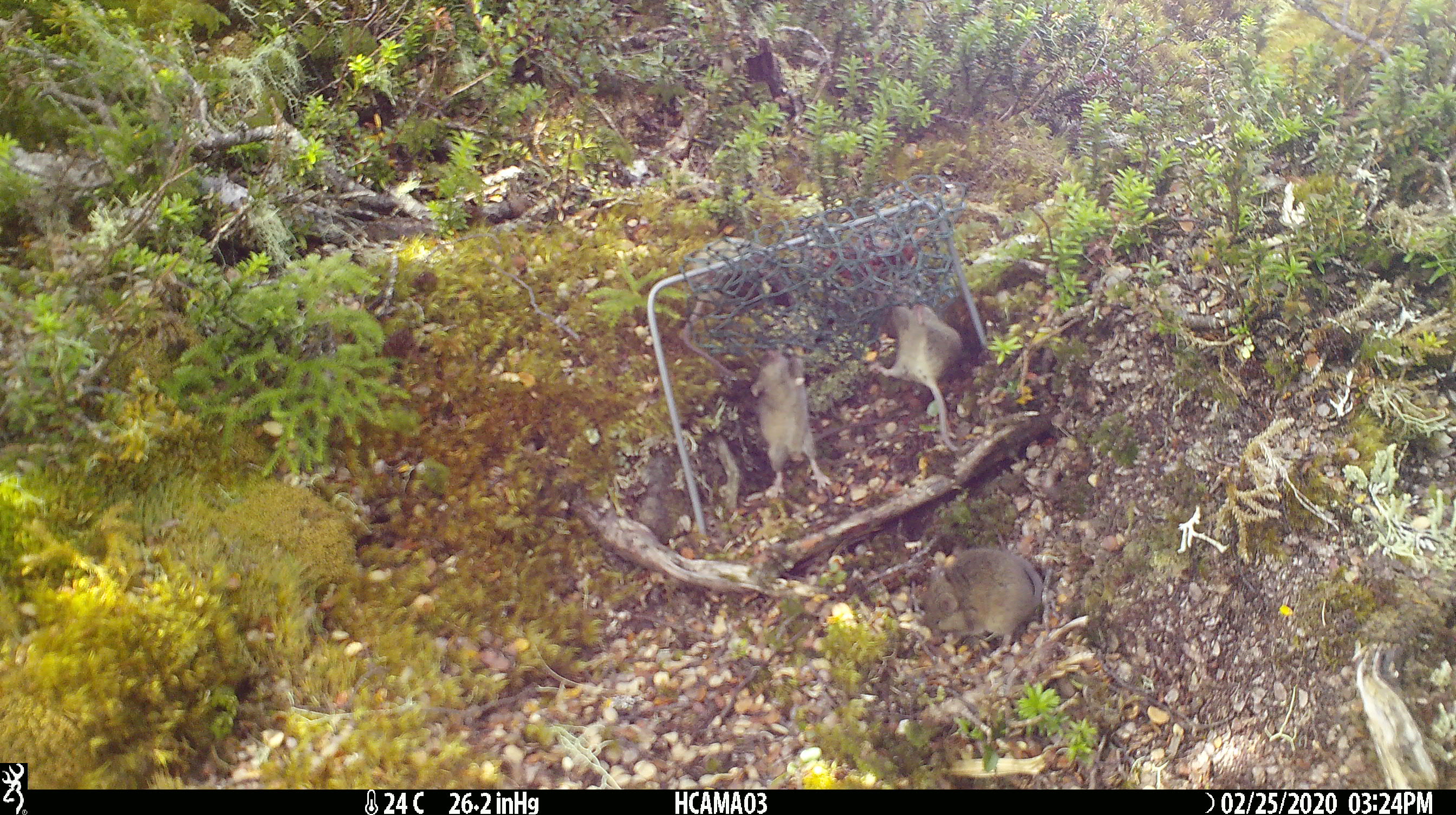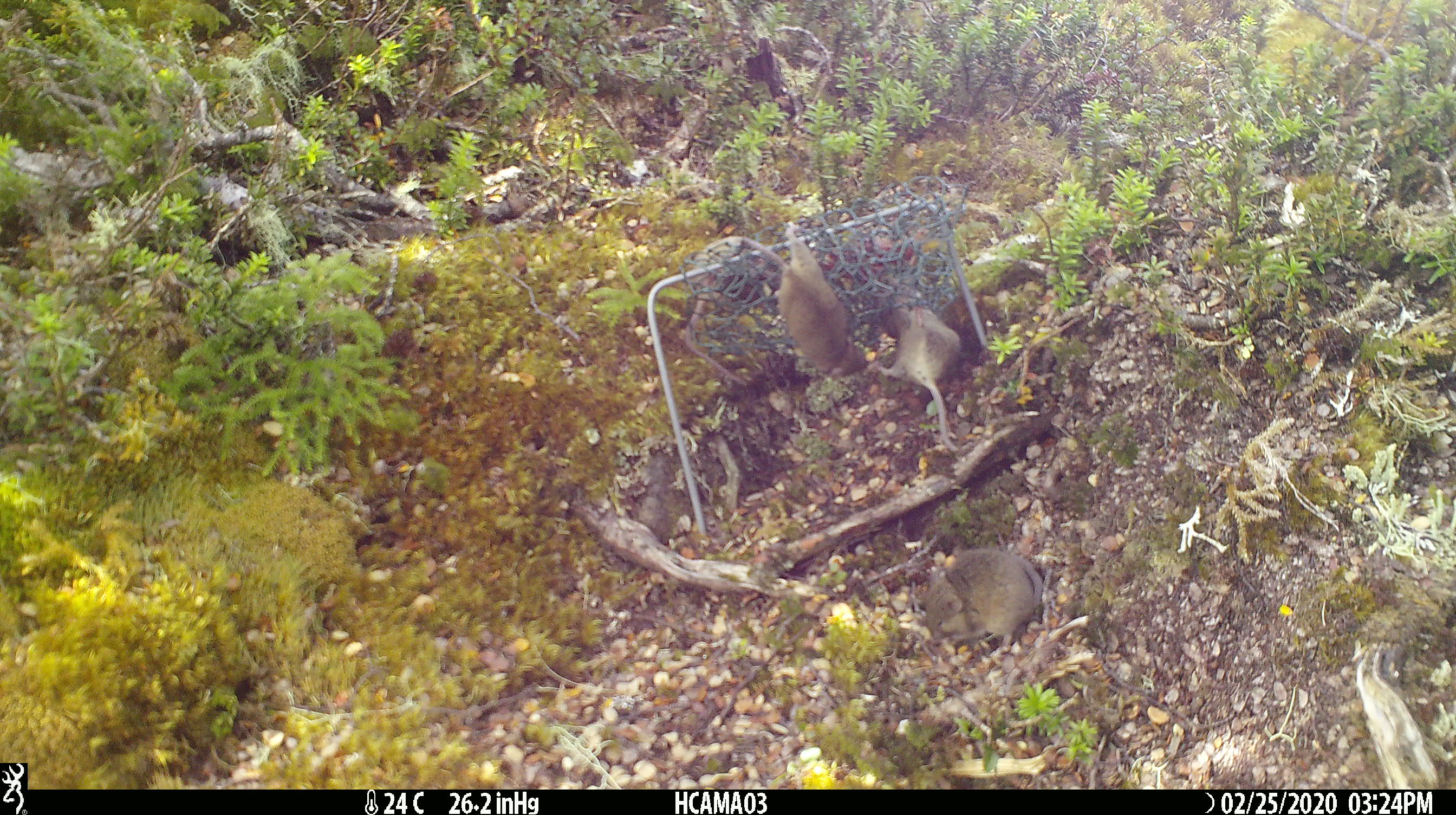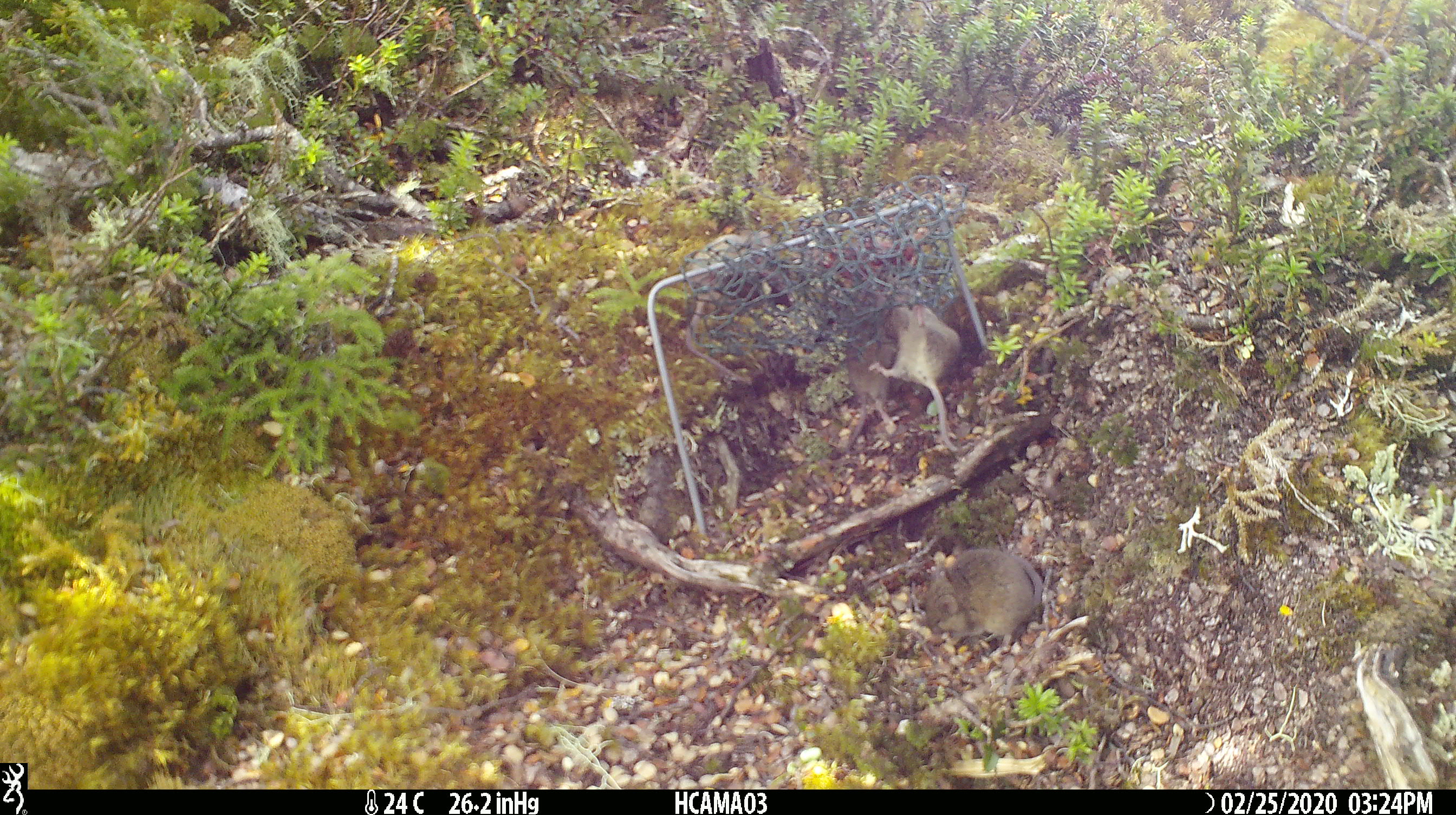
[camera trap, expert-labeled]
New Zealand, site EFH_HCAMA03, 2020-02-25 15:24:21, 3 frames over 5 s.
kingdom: Animalia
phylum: Chordata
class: Mammalia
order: Rodentia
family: Muridae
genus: Mus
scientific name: Mus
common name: mouse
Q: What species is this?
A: Mouse (Mus).